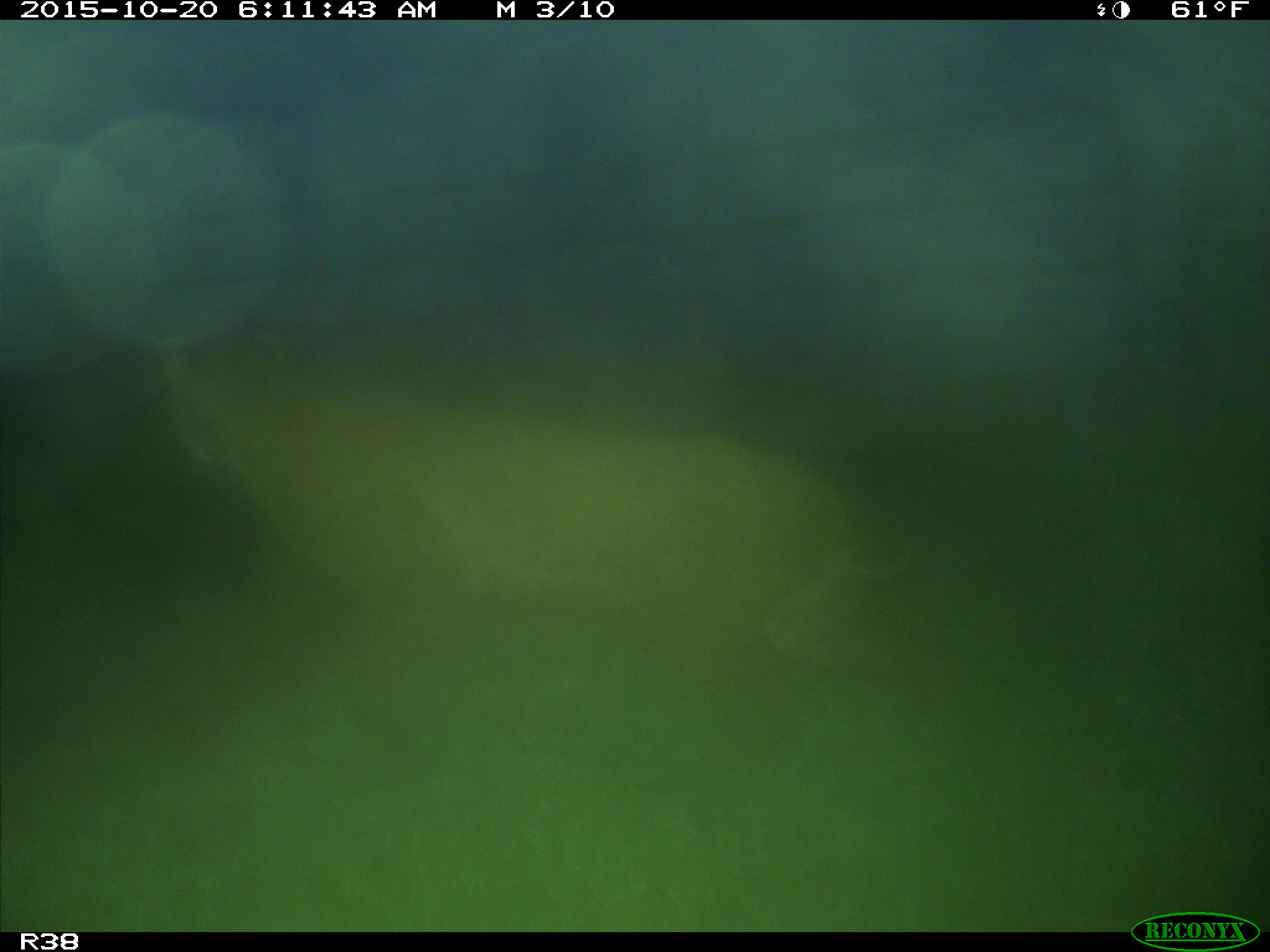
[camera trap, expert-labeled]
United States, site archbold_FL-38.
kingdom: Animalia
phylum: Chordata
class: Mammalia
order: Carnivora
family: Felidae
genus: Lynx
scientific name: Lynx rufus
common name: bobcat